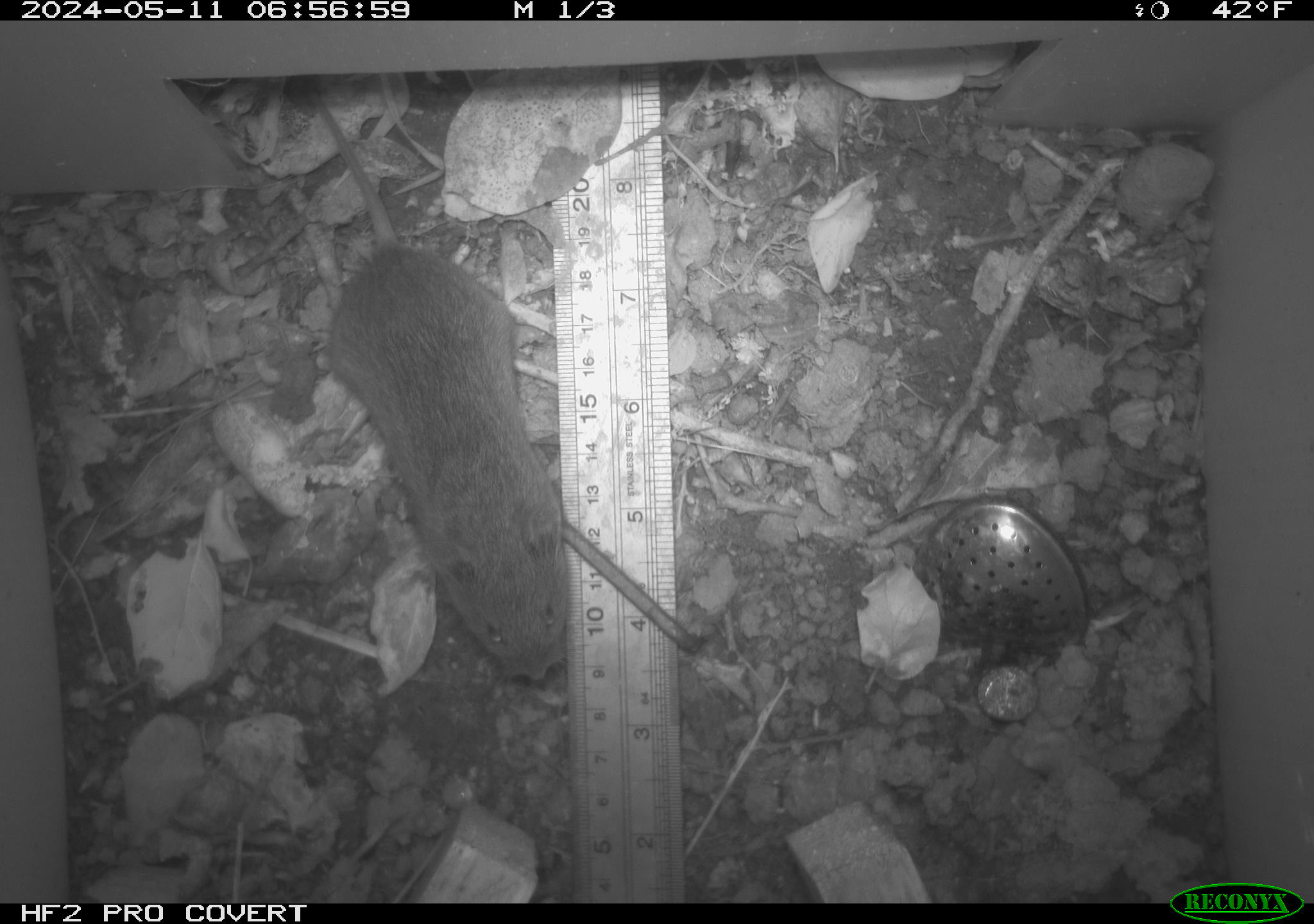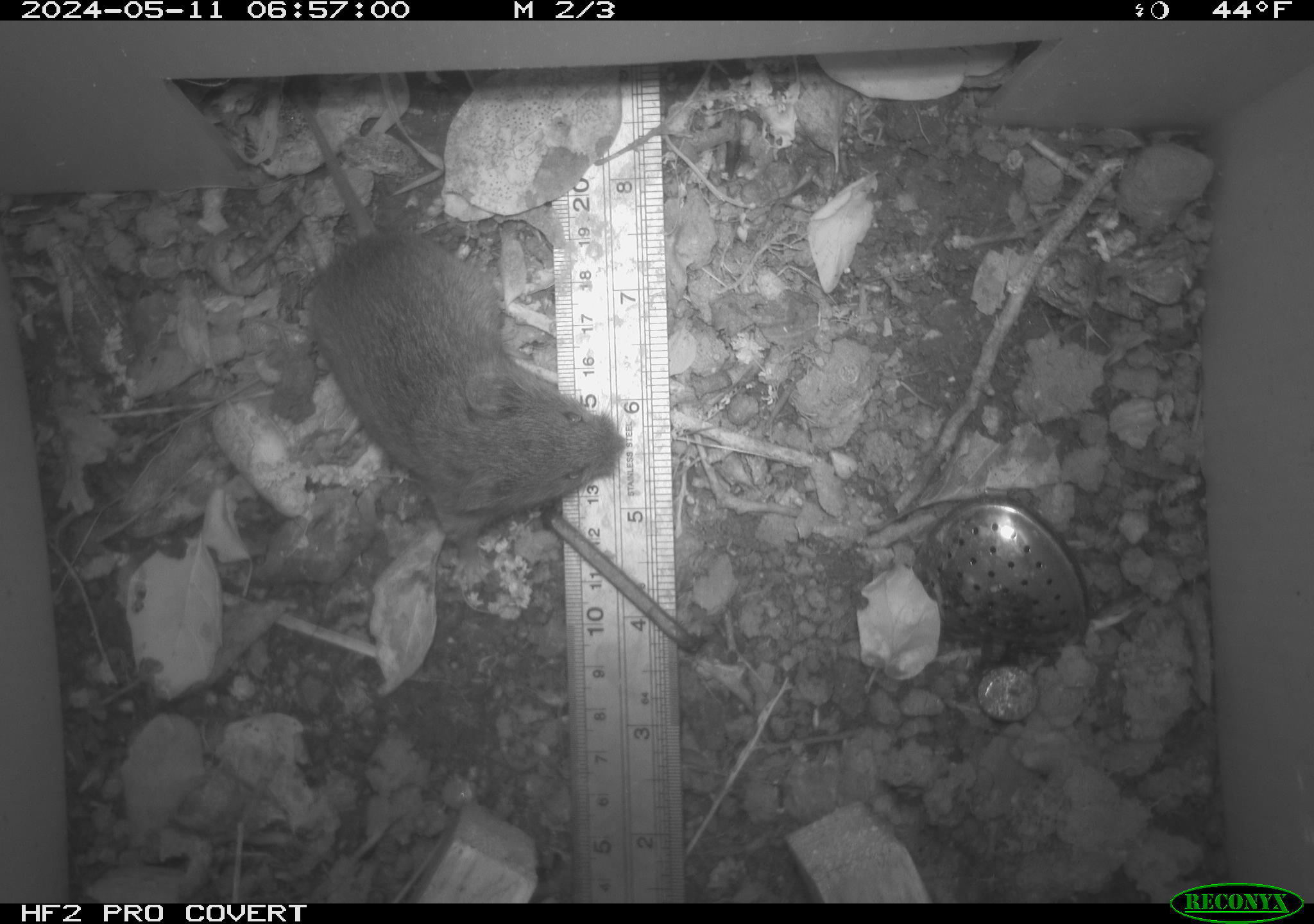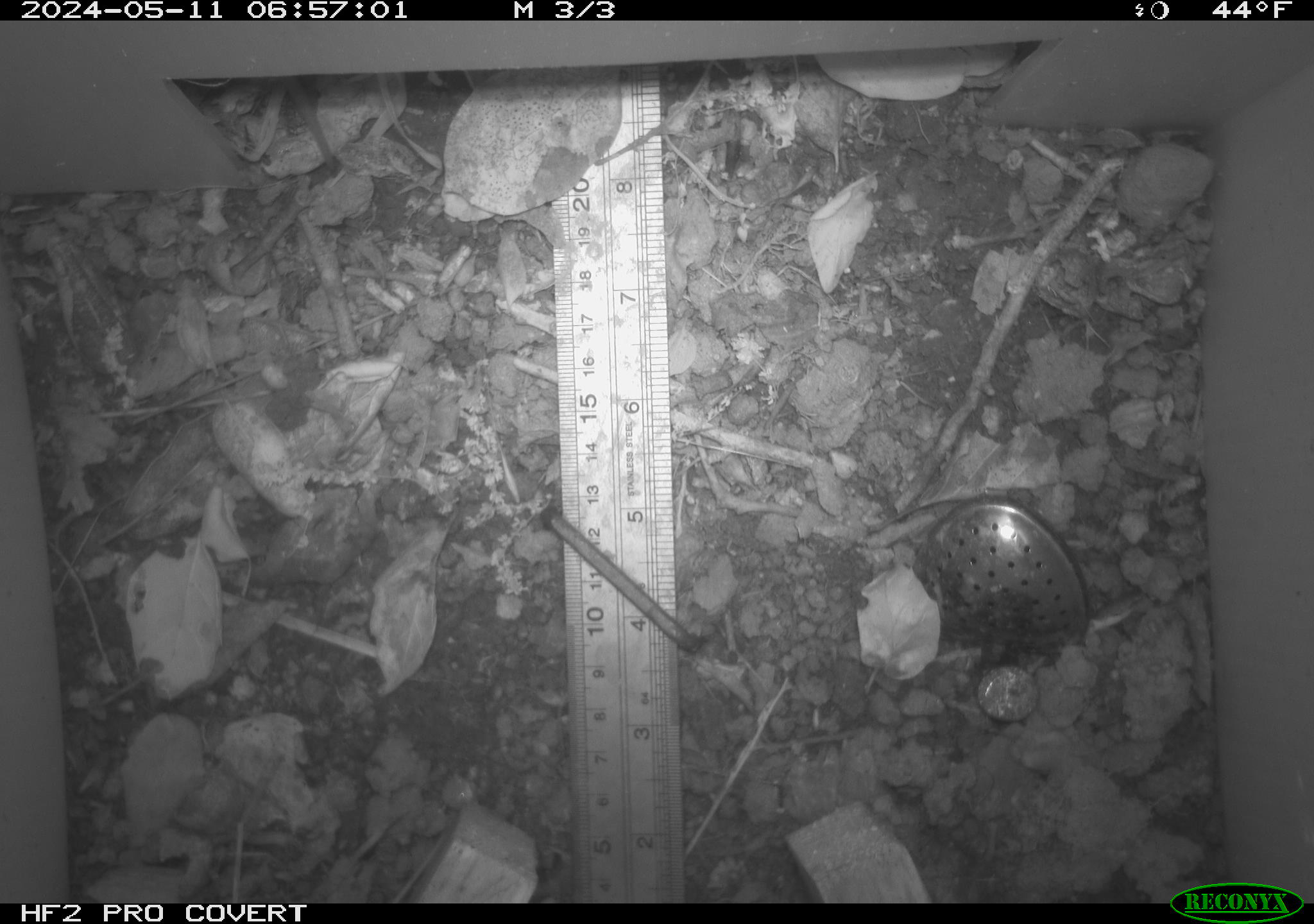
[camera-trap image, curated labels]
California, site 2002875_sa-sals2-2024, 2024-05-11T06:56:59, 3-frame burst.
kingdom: Animalia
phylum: Chordata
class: Mammalia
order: Rodentia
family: Cricetidae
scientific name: Arvicolinae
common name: voles, lemmings, and muskrats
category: arvicolinae subfamily